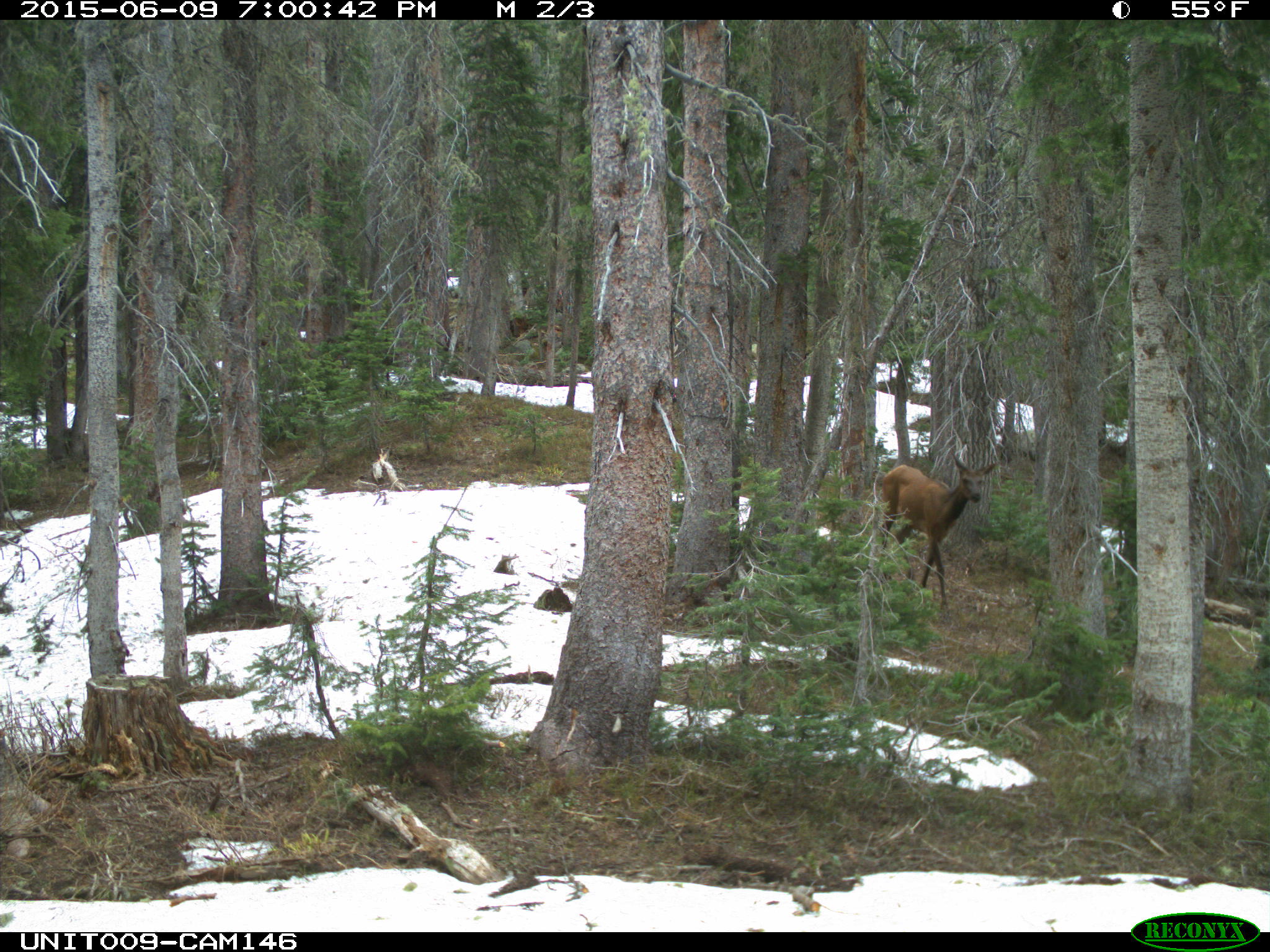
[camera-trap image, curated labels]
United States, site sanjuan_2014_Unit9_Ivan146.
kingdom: Animalia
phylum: Chordata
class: Mammalia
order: Artiodactyla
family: Cervidae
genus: Cervus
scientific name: Cervus elaphus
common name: red deer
Cervus elaphus (red deer).